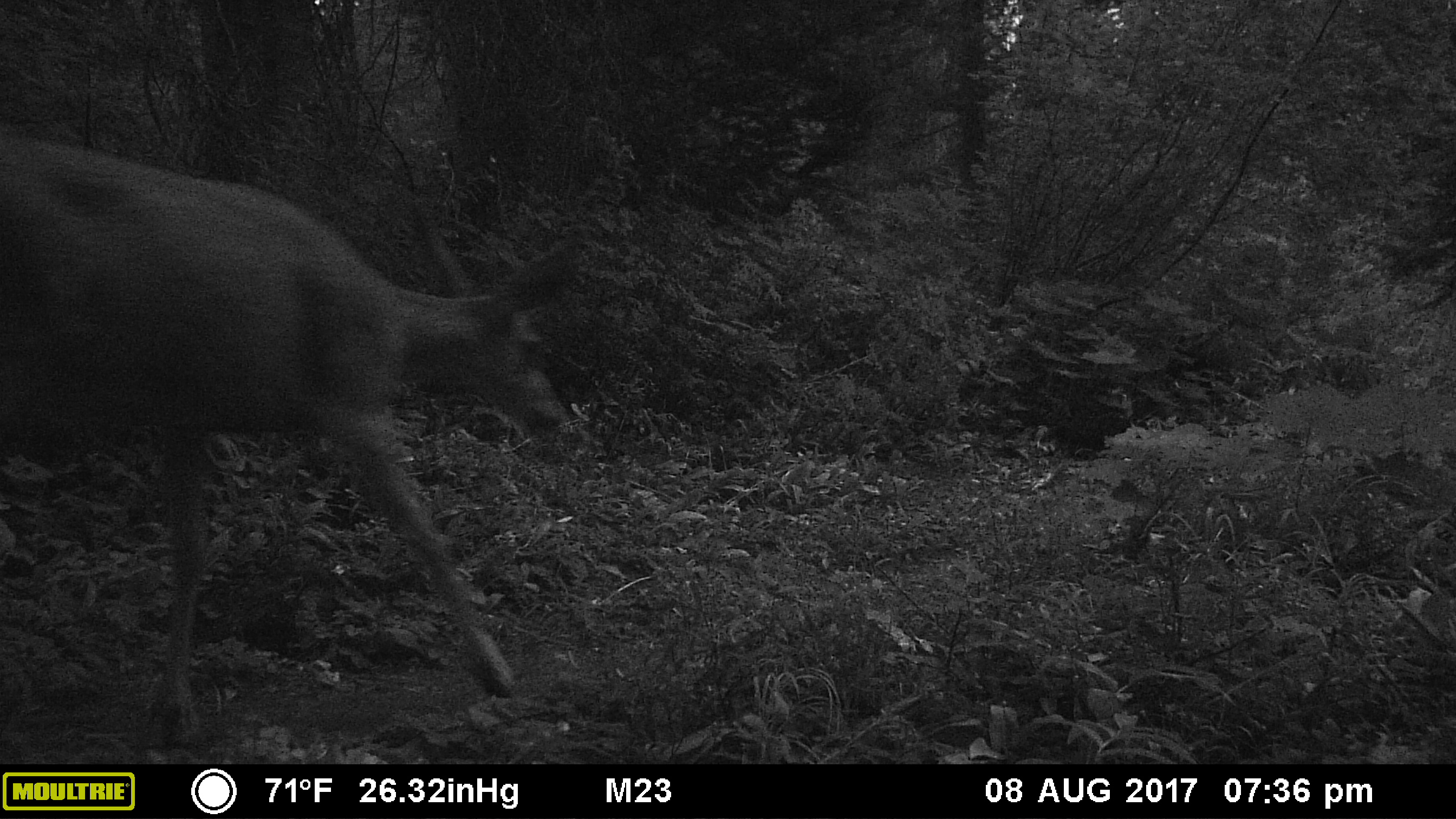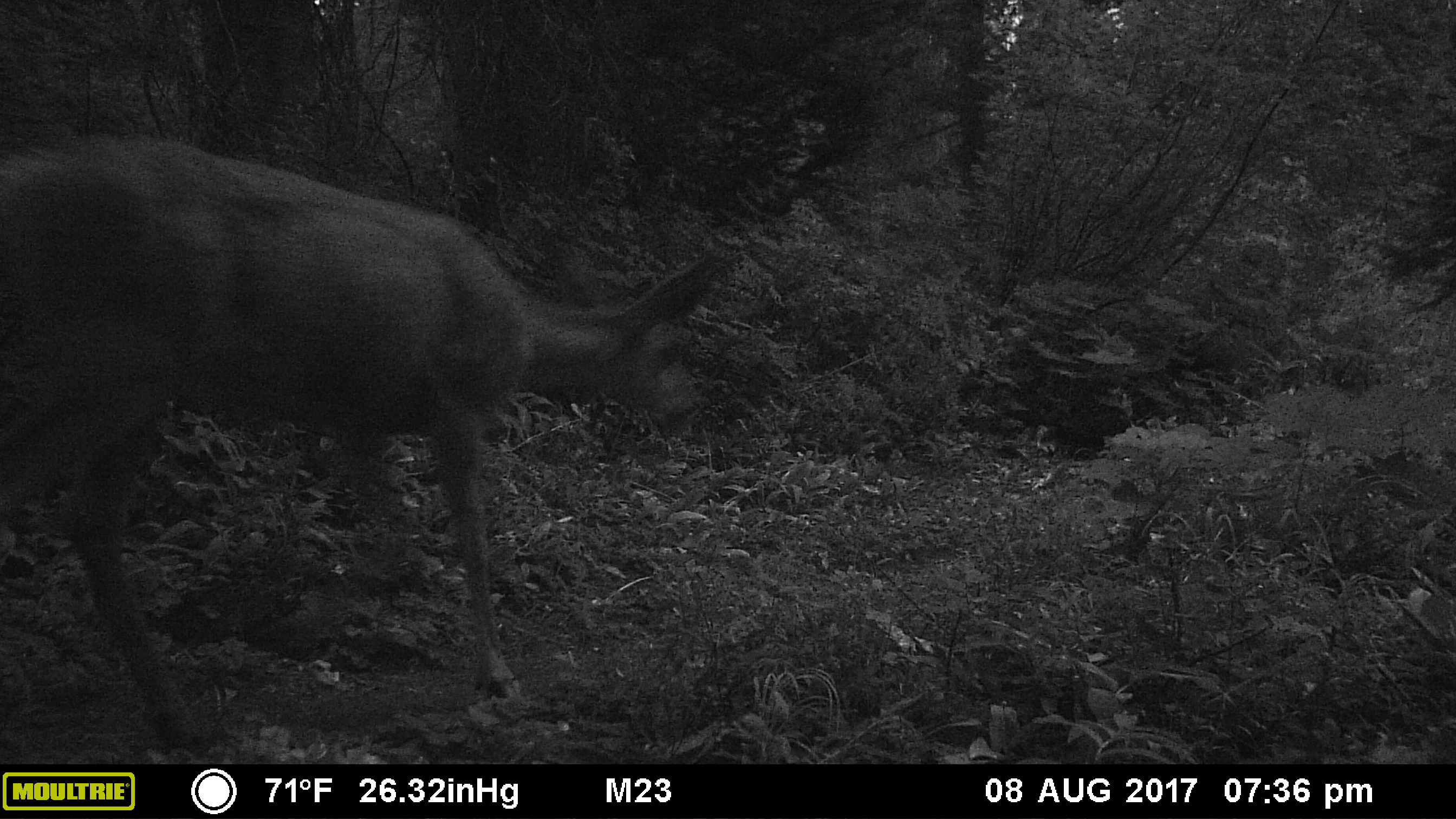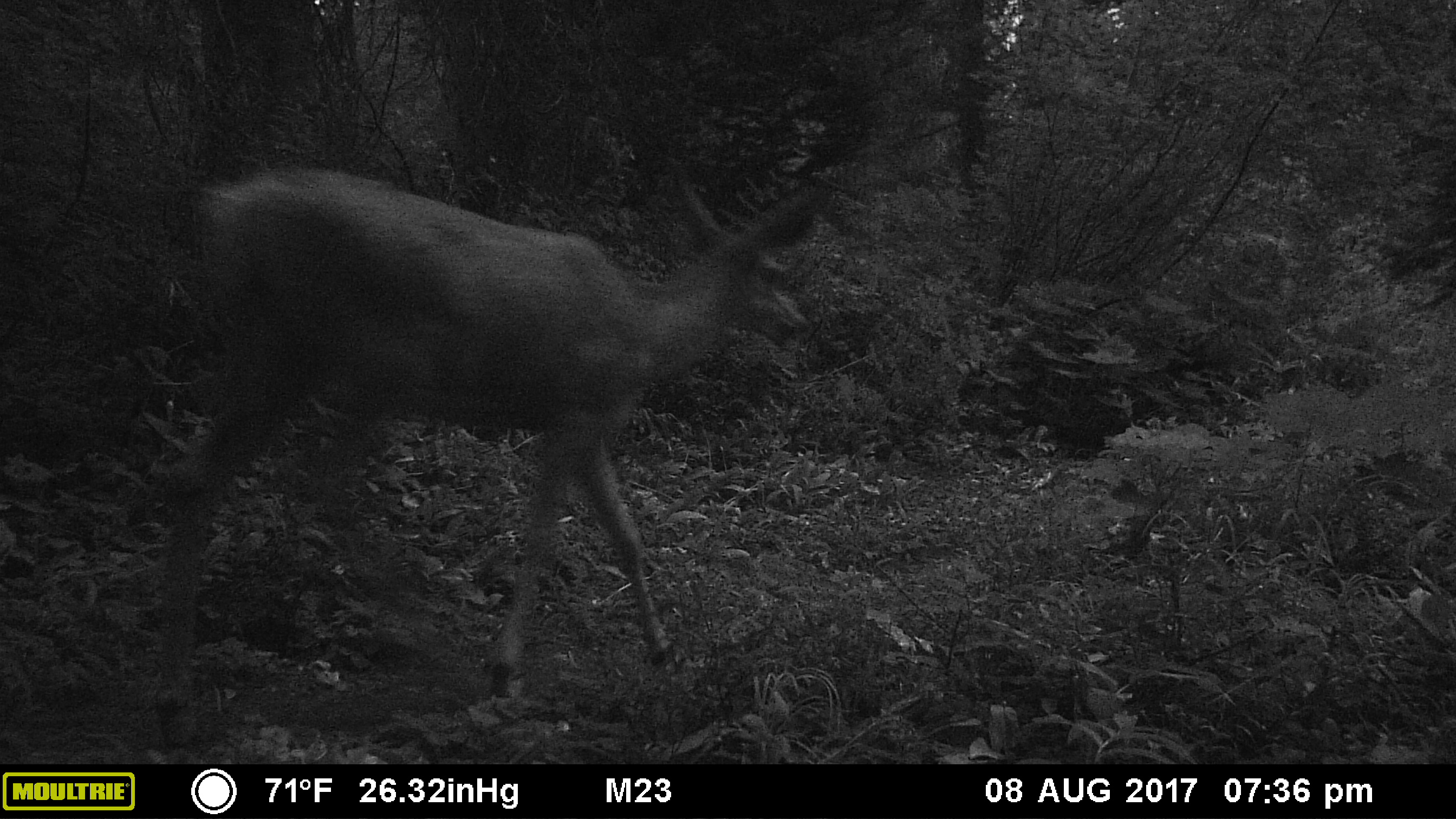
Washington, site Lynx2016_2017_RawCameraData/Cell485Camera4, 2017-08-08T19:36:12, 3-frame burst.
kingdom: Animalia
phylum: Chordata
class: Mammalia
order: Artiodactyla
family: Cervidae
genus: Odocoileus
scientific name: Odocoileus hemionus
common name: mule deer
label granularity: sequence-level